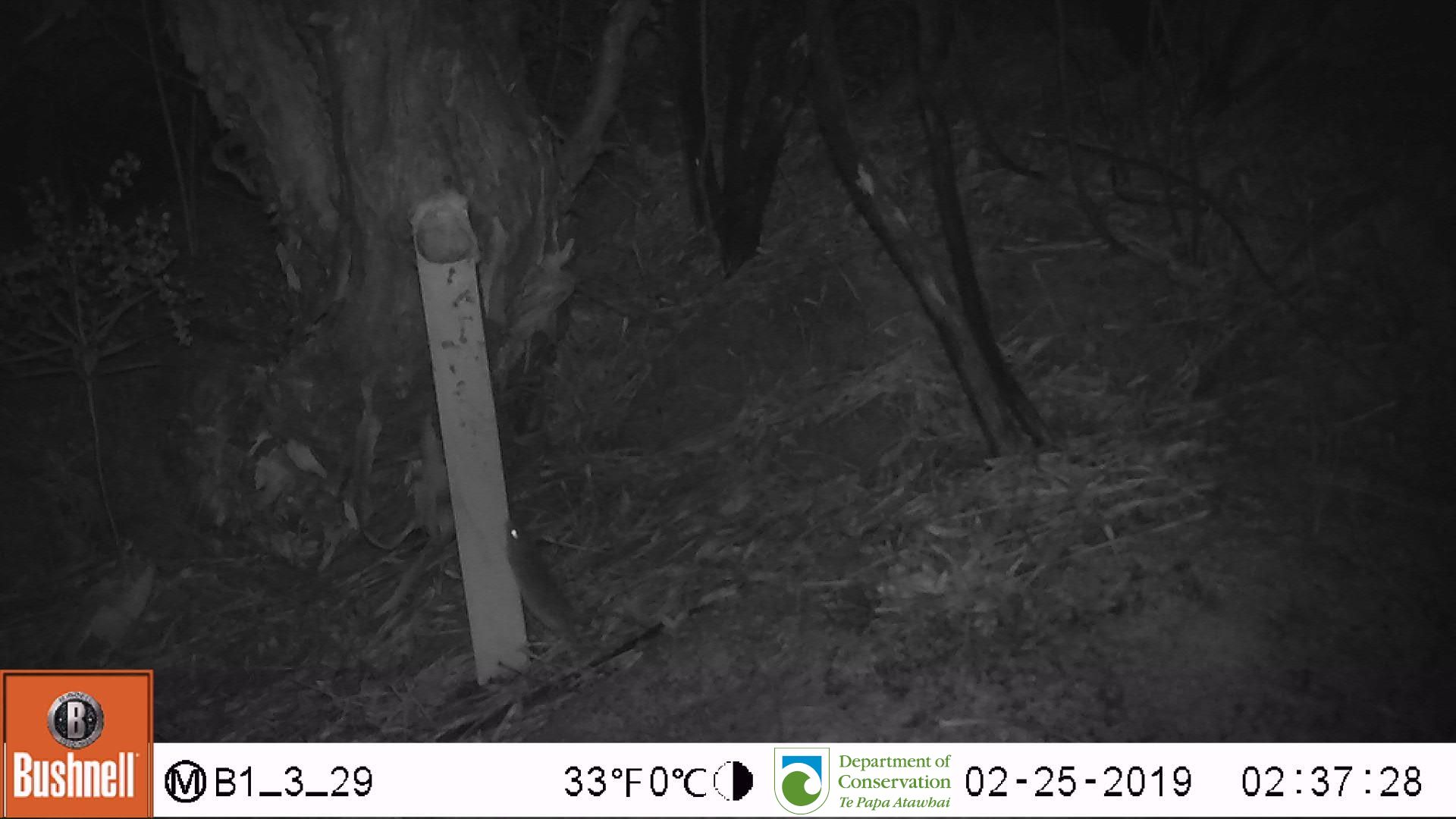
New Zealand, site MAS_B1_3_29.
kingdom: Animalia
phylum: Chordata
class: Mammalia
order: Rodentia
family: Muridae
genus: Mus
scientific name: Mus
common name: mouse